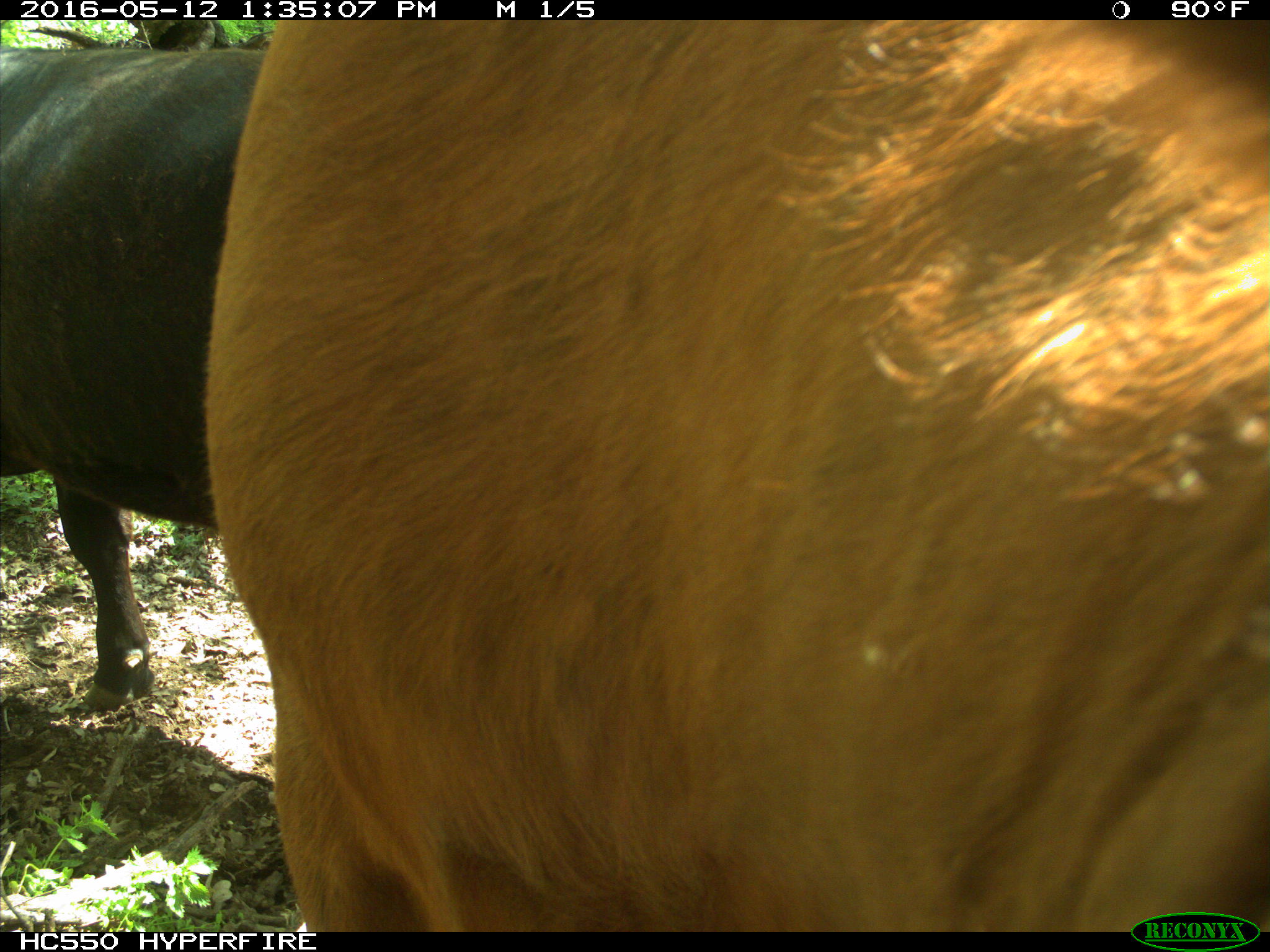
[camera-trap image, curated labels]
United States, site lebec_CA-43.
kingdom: Animalia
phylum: Chordata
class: Mammalia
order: Artiodactyla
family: Bovidae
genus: Bos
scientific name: Bos taurus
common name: domestic cow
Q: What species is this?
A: Bos taurus (domestic cow).